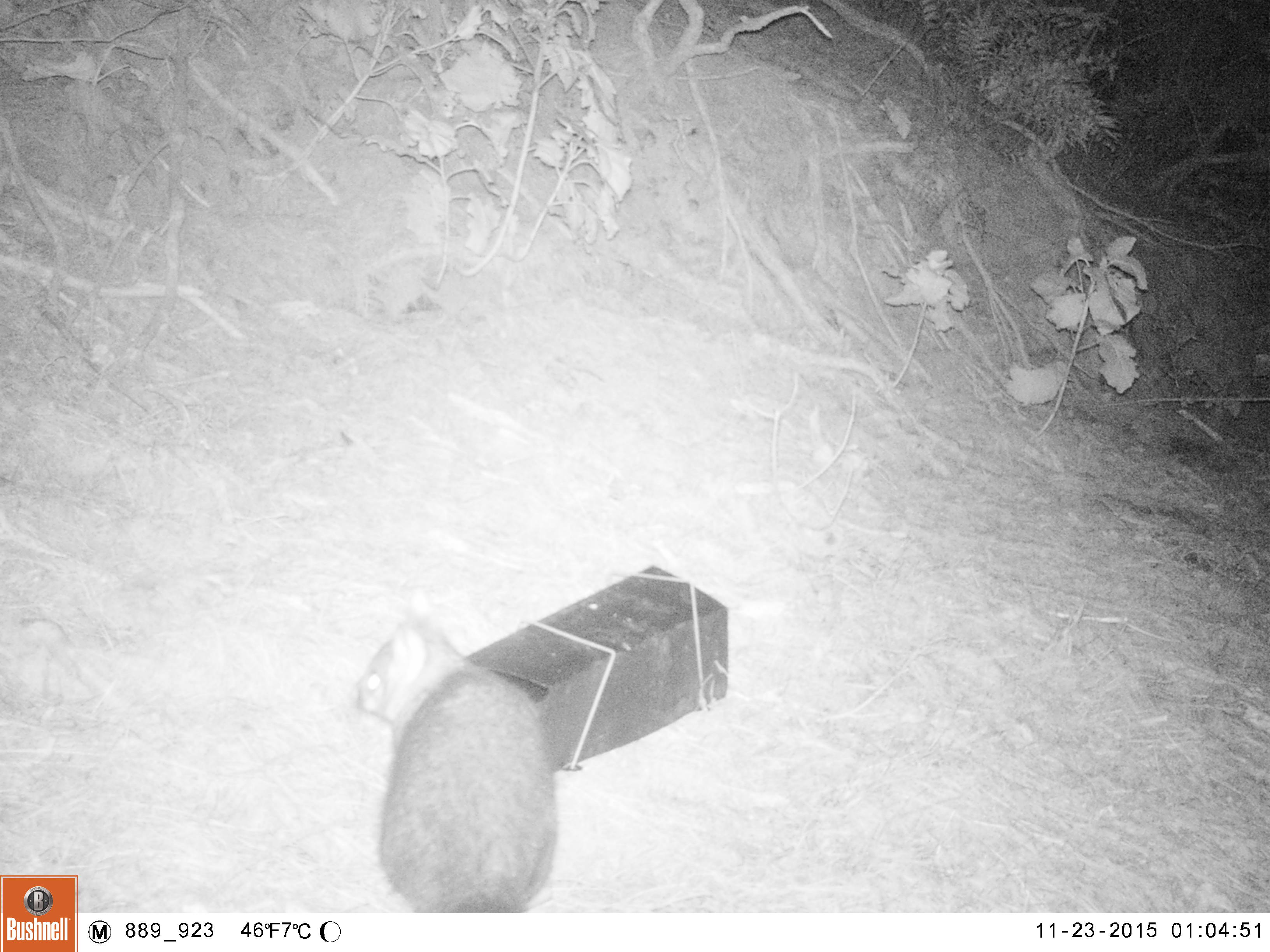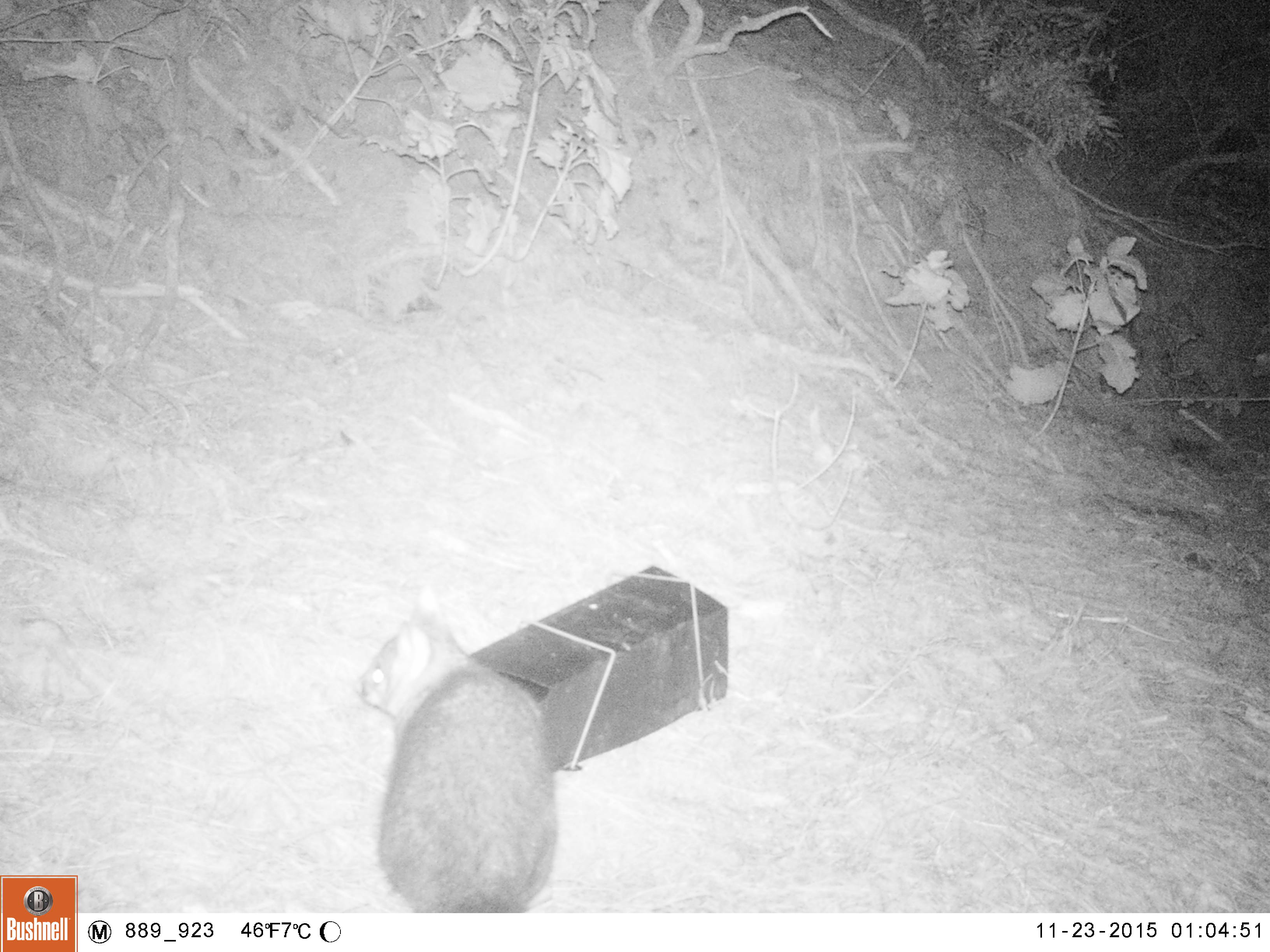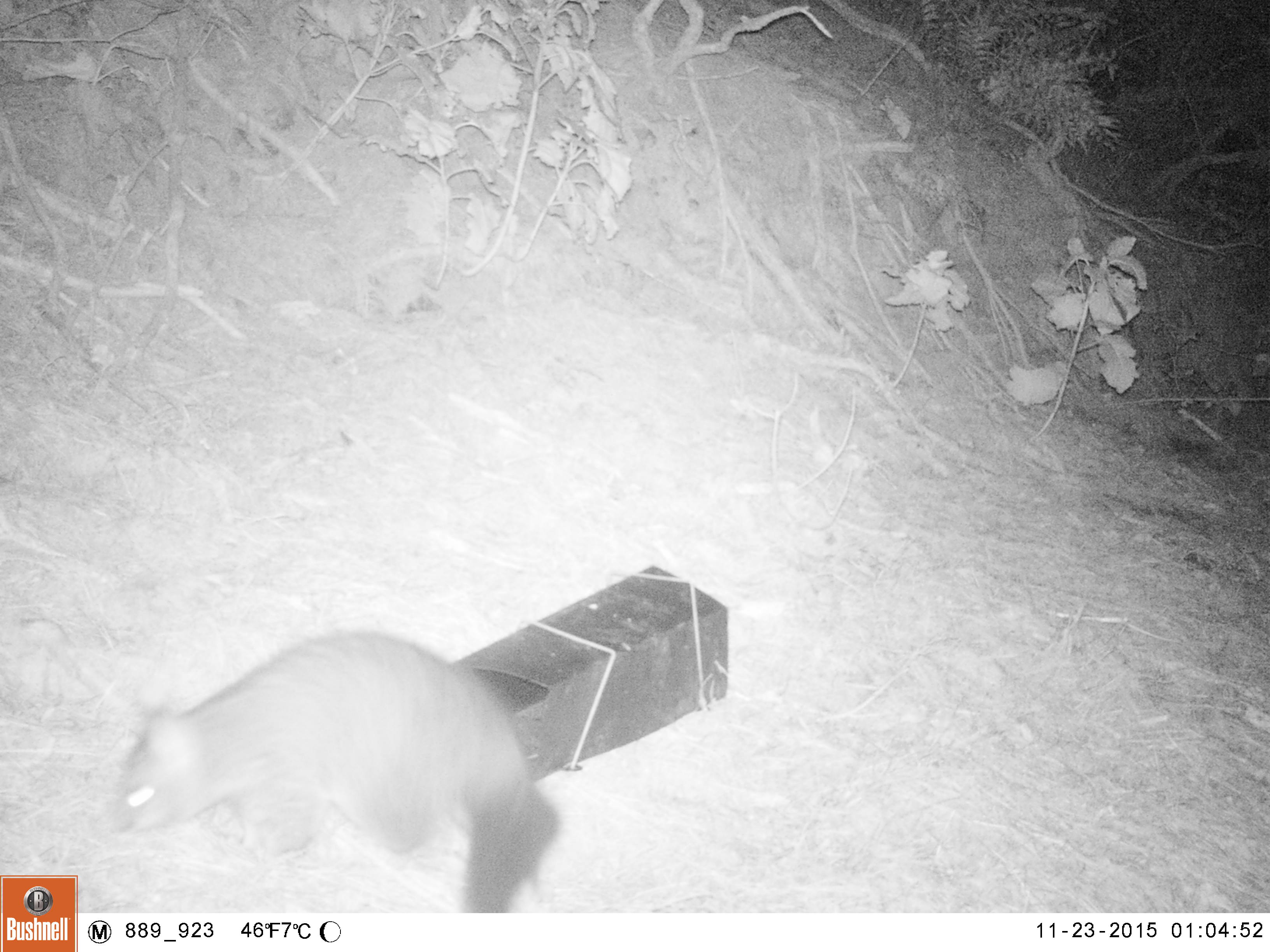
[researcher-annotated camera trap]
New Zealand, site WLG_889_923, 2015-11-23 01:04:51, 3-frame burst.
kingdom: Animalia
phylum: Chordata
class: Mammalia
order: Diprotodontia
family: Phalangeridae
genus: Trichosurus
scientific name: Trichosurus vulpecula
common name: common brushtail possum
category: possum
Possum (common brushtail possum) (Trichosurus vulpecula).